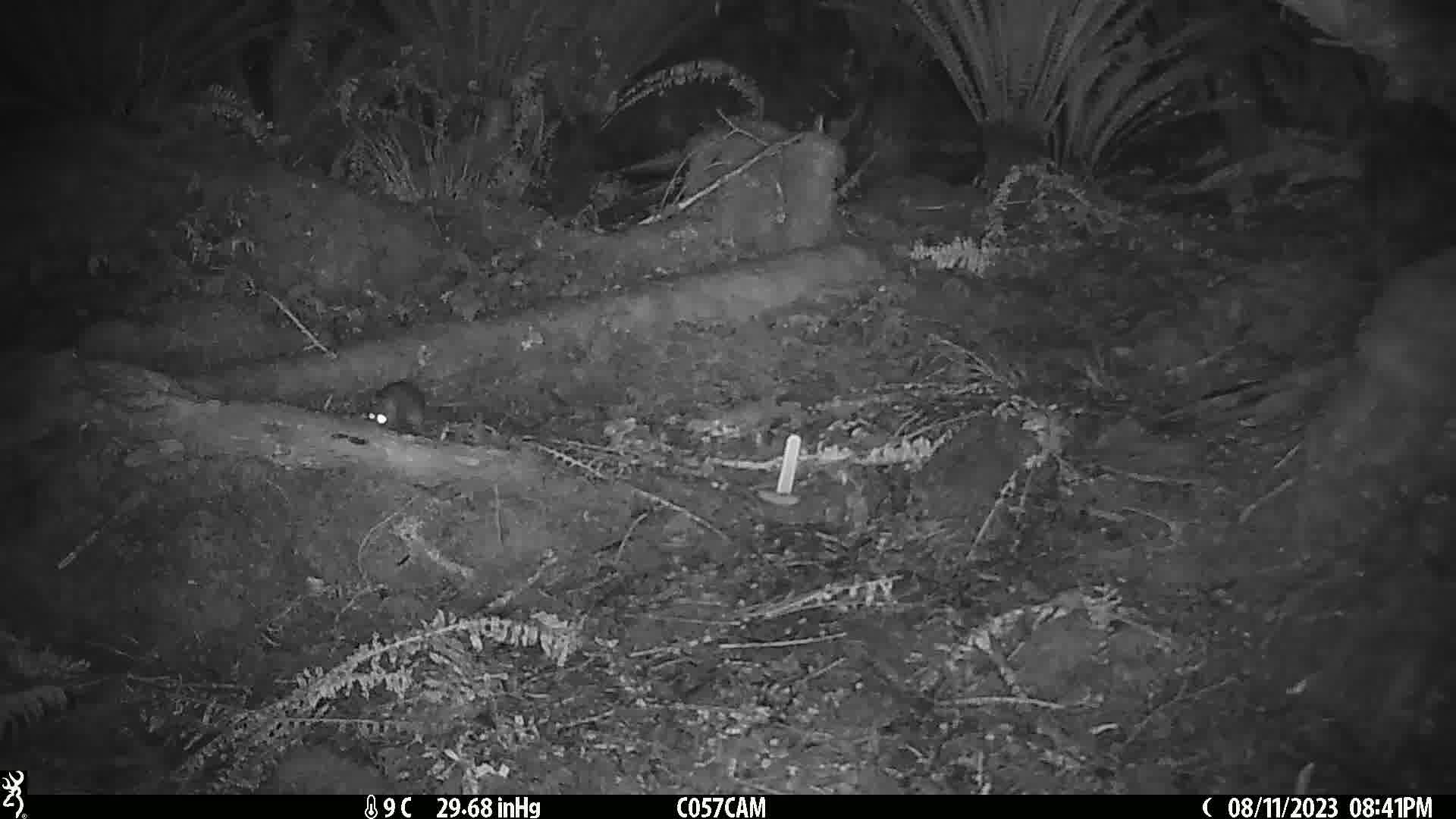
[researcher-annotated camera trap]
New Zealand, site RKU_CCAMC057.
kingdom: Animalia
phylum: Chordata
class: Mammalia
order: Rodentia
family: Muridae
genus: Rattus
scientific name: Rattus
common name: rat